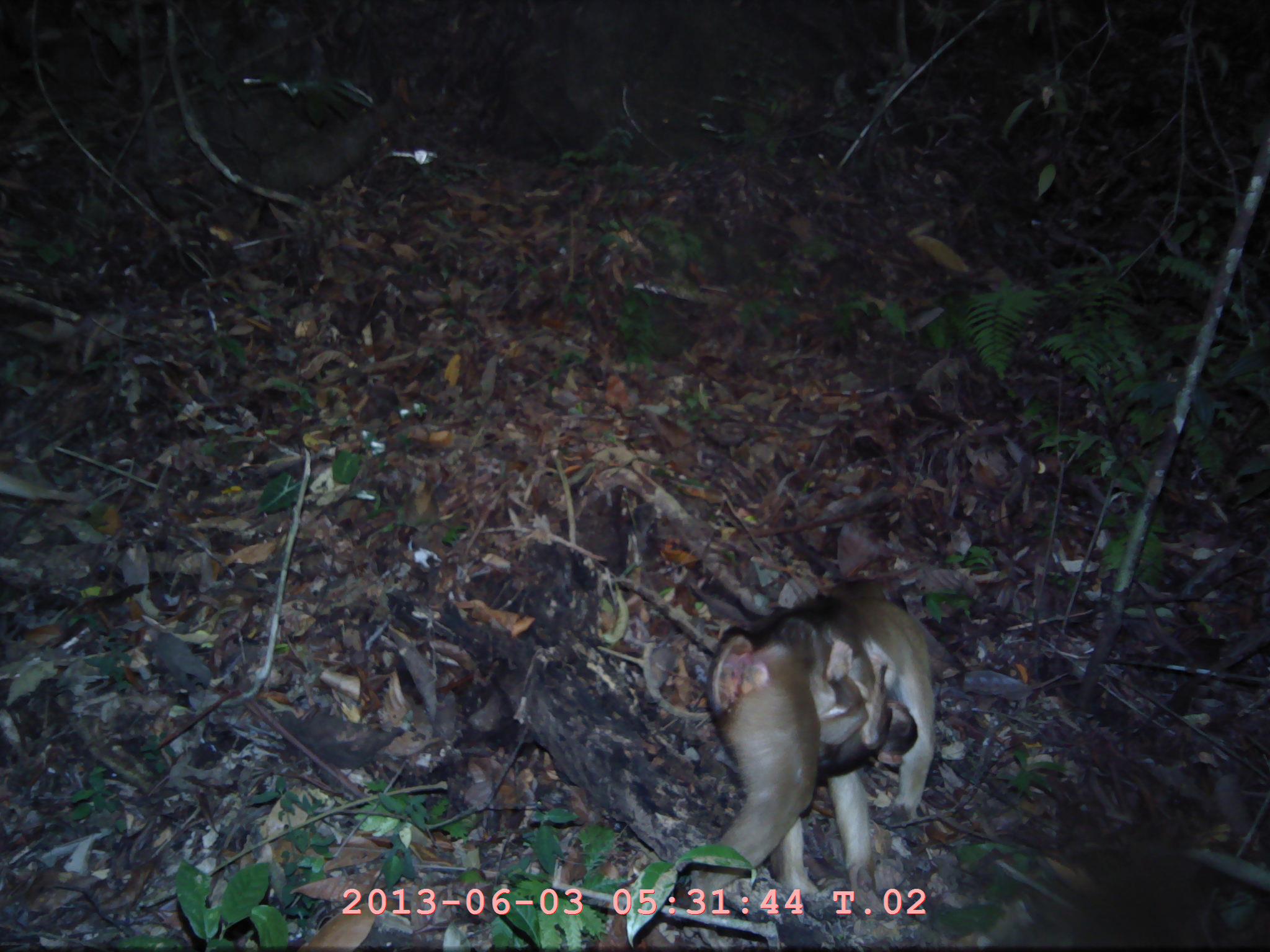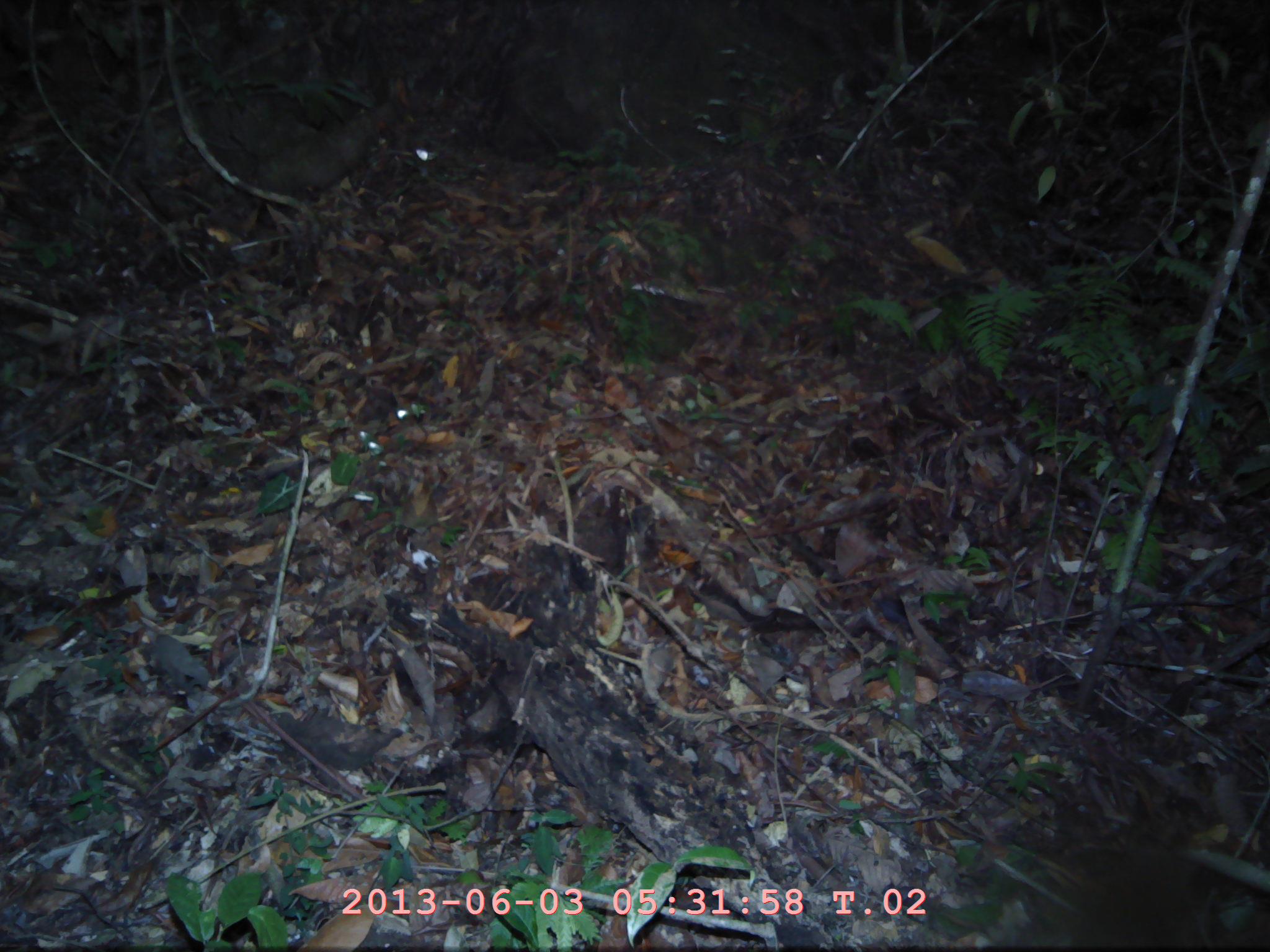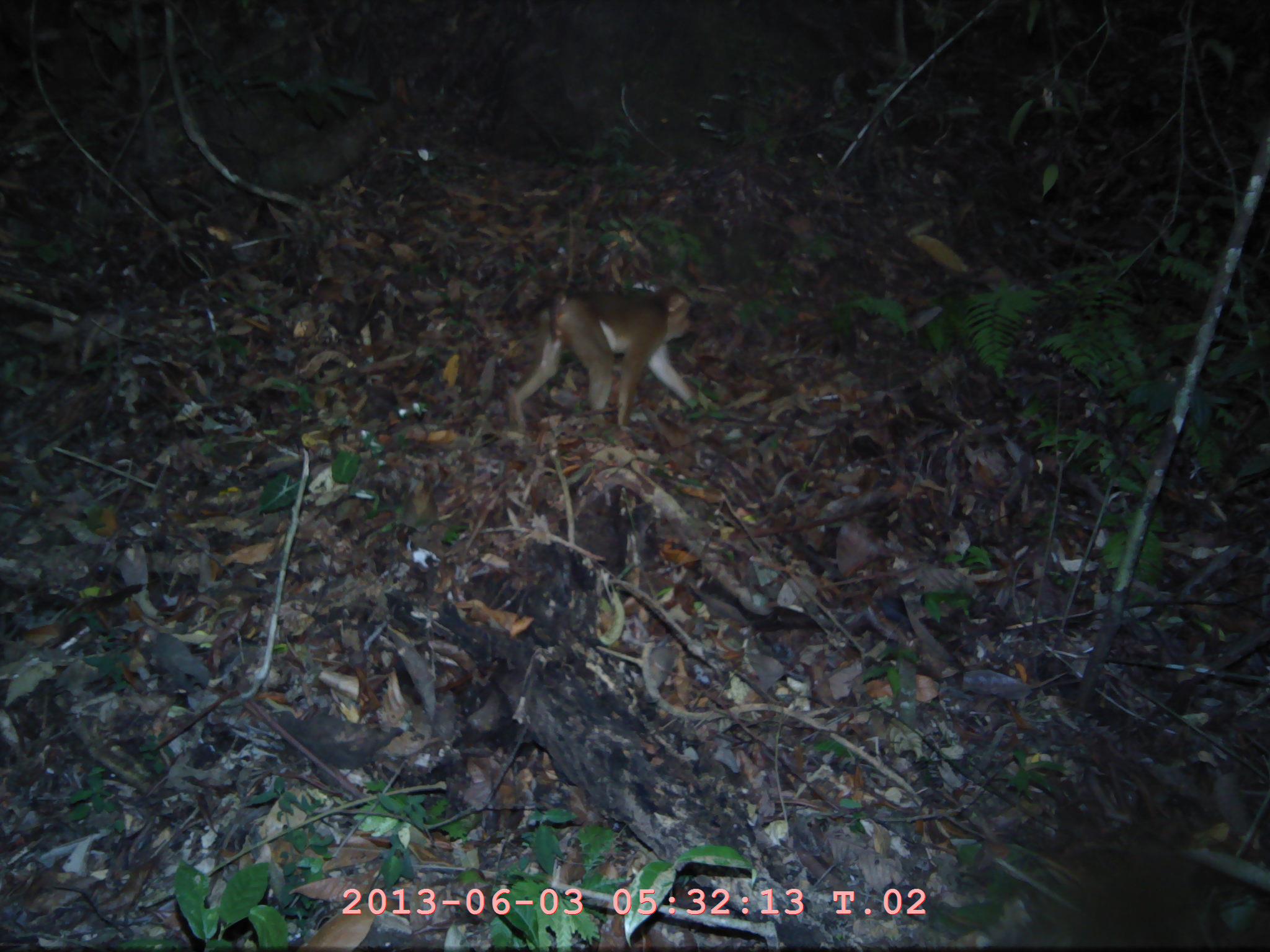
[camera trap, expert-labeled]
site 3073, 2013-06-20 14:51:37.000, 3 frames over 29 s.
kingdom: Animalia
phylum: Chordata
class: Mammalia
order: Primates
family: Cercopithecidae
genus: Macaca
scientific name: Macaca nemestrina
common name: southern pig-tailed macaque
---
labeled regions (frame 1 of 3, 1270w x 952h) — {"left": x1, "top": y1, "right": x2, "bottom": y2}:
macaca nemestrina: {"left": 682, "top": 560, "right": 933, "bottom": 905}; {"left": 792, "top": 640, "right": 918, "bottom": 778}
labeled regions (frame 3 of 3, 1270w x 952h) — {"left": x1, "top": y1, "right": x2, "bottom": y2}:
macaca nemestrina: {"left": 505, "top": 283, "right": 700, "bottom": 426}